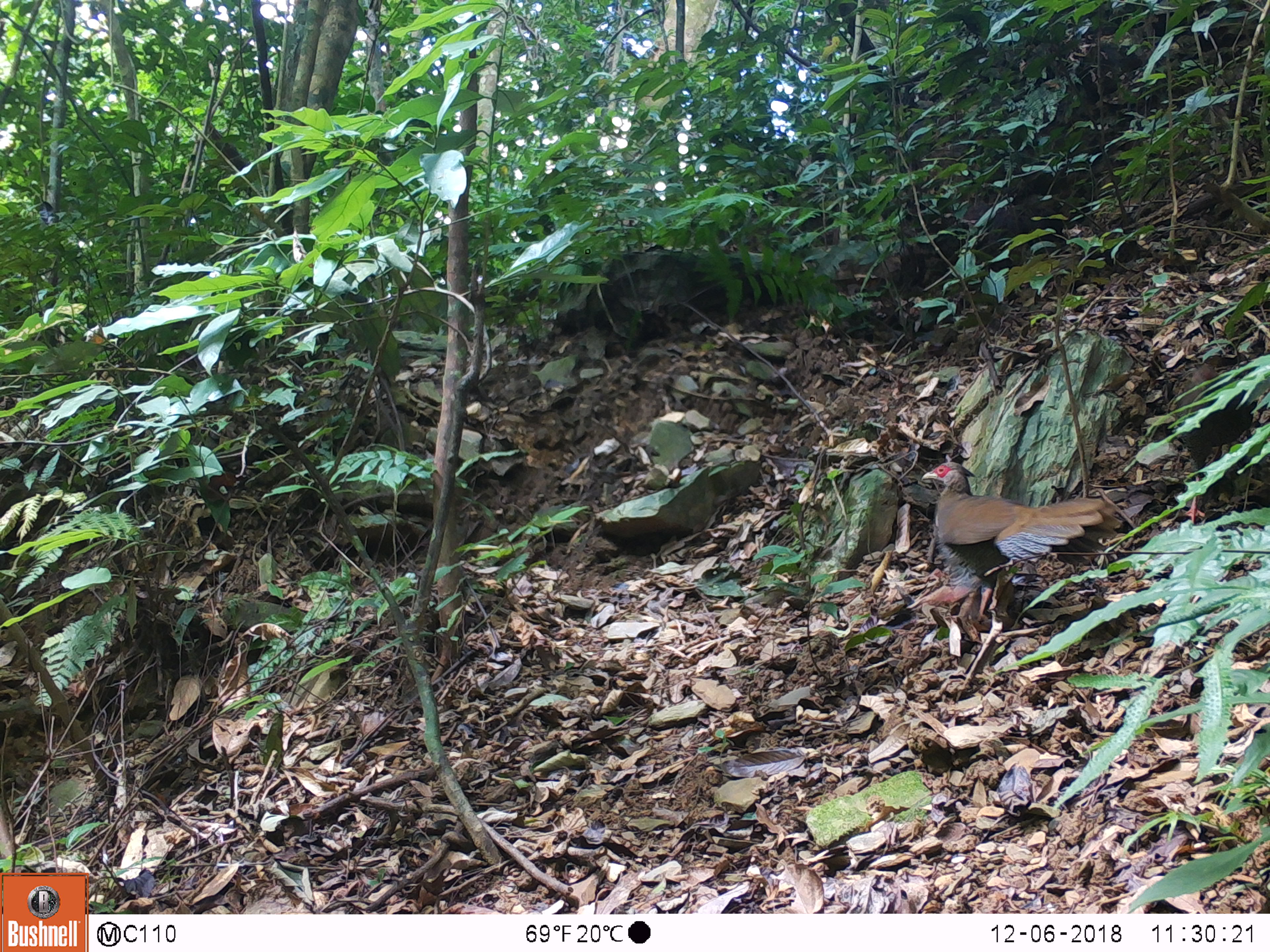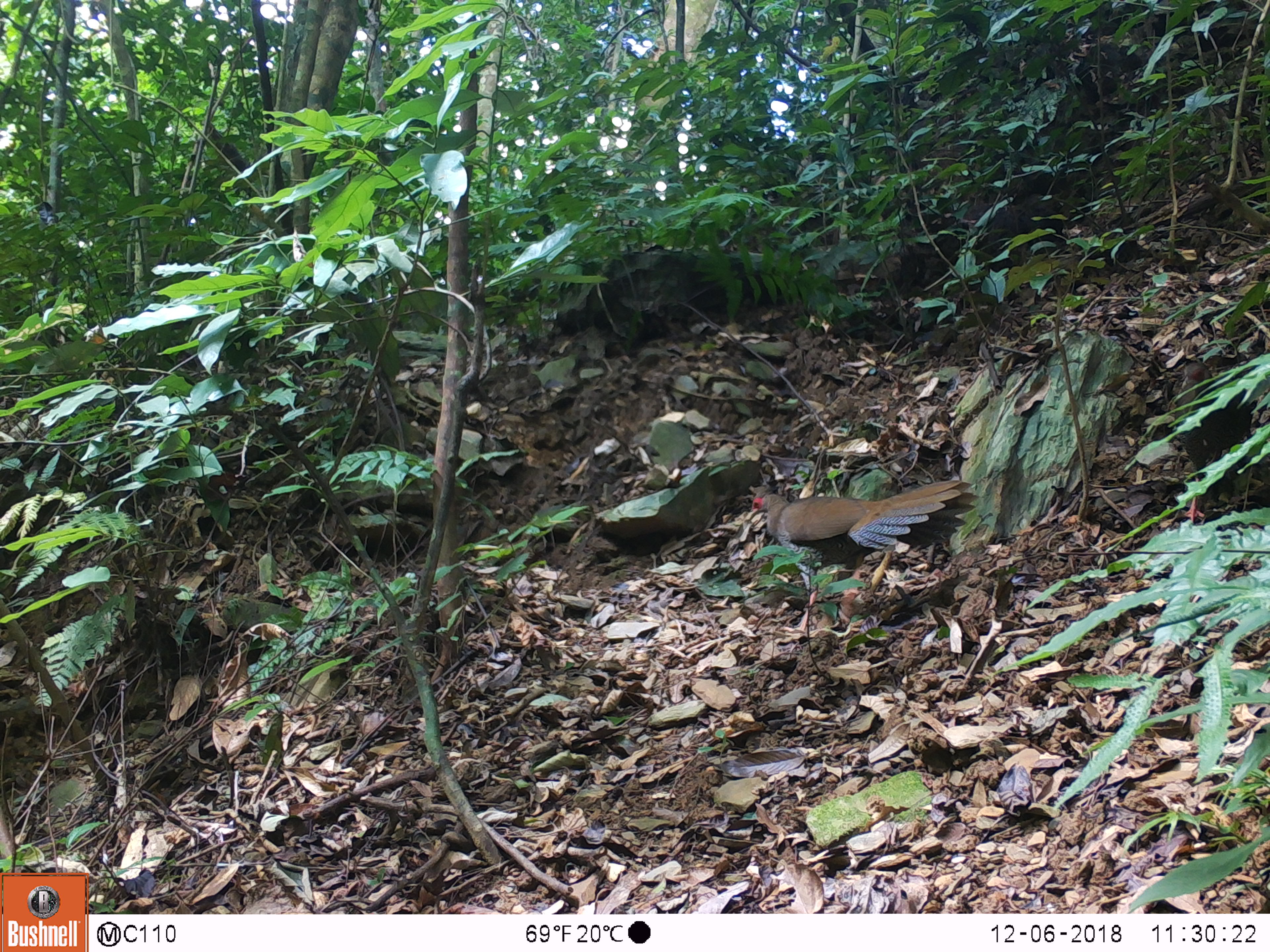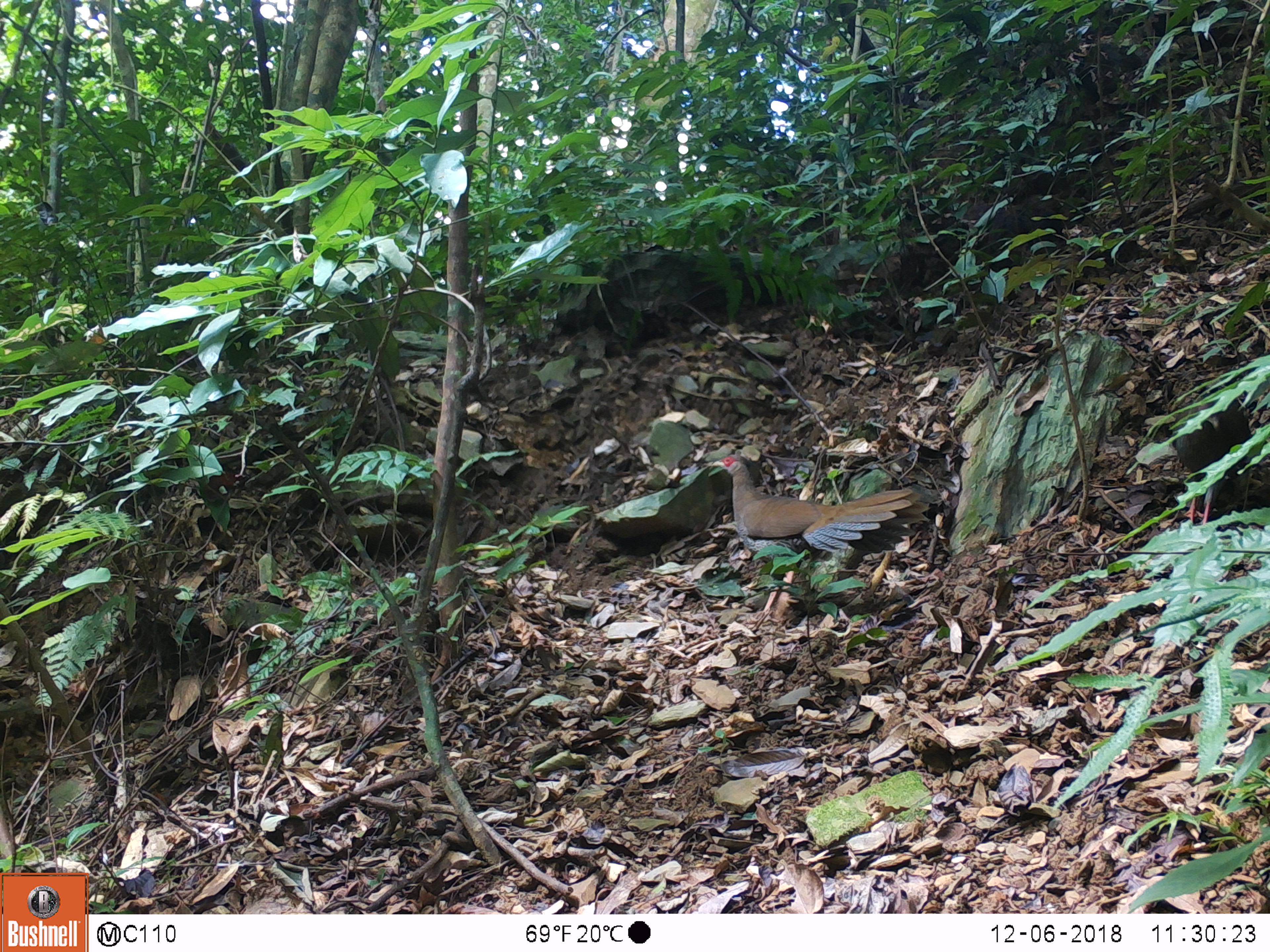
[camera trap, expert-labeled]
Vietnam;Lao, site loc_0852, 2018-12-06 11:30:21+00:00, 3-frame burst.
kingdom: Animalia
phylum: Chordata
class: Aves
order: Galliformes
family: Phasianidae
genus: Lophura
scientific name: Lophura nycthemera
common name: silver pheasant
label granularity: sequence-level